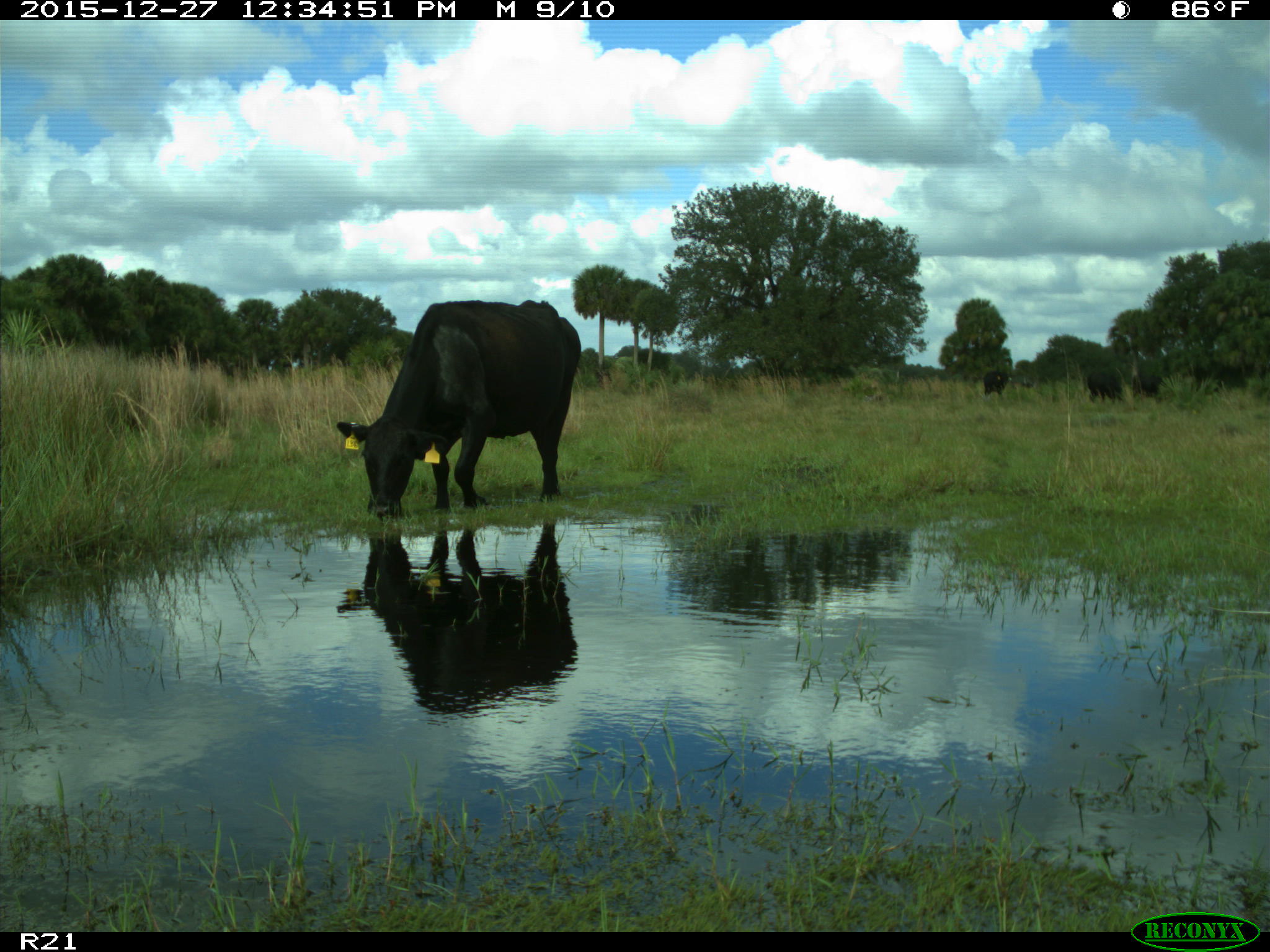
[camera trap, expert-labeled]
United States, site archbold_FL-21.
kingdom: Animalia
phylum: Chordata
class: Mammalia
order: Artiodactyla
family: Bovidae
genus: Bos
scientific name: Bos taurus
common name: domestic cow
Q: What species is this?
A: Bos taurus (domestic cow).